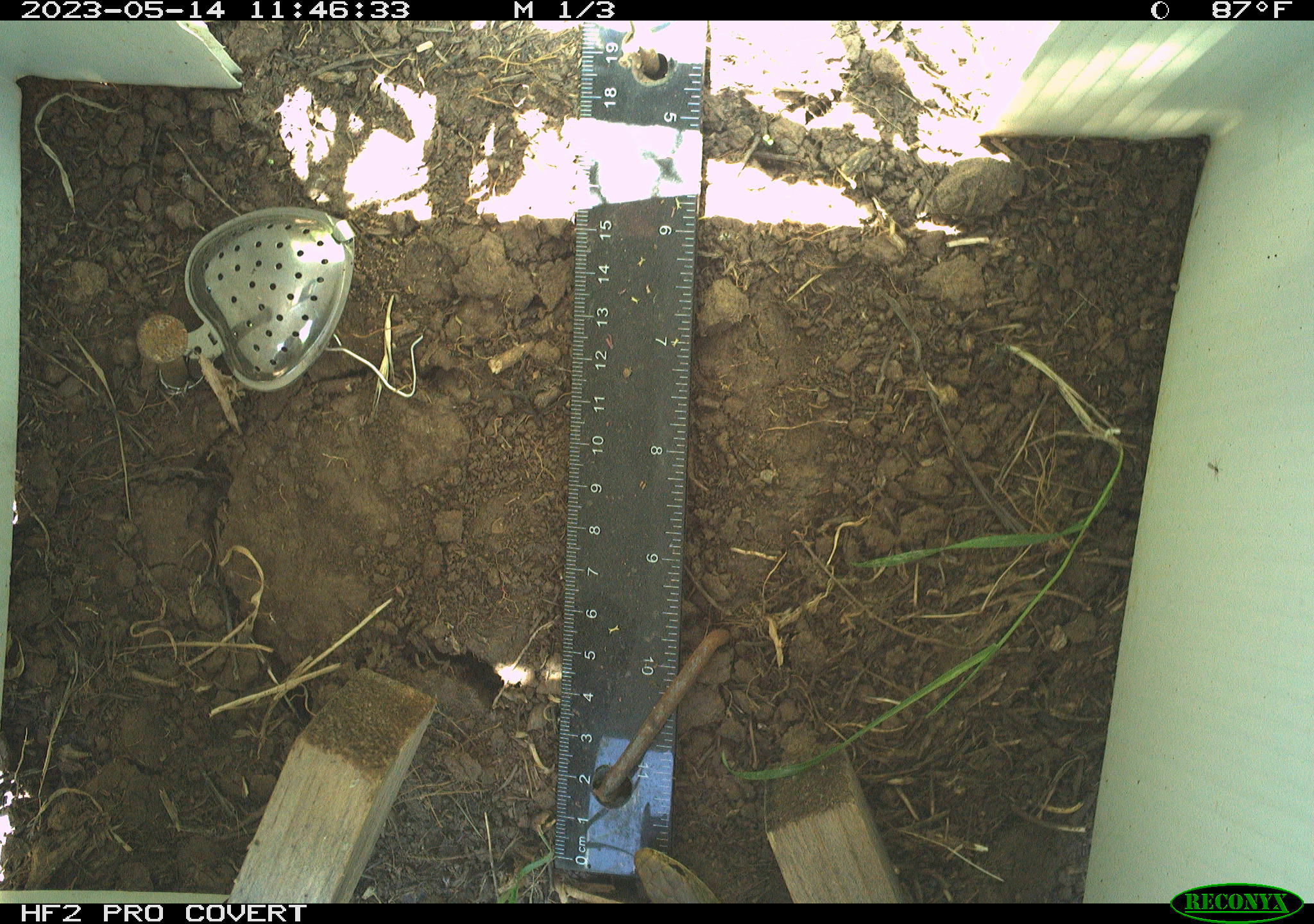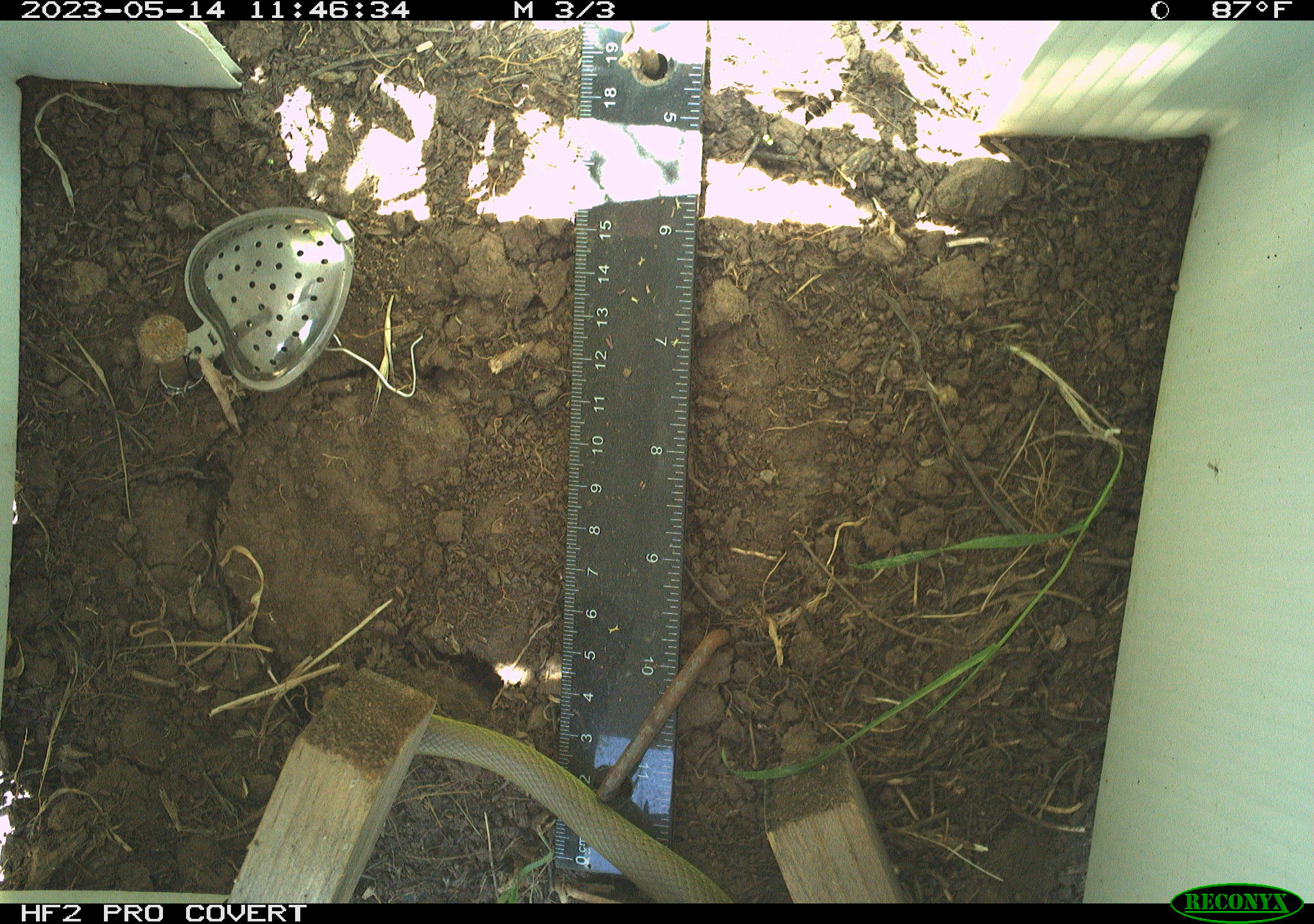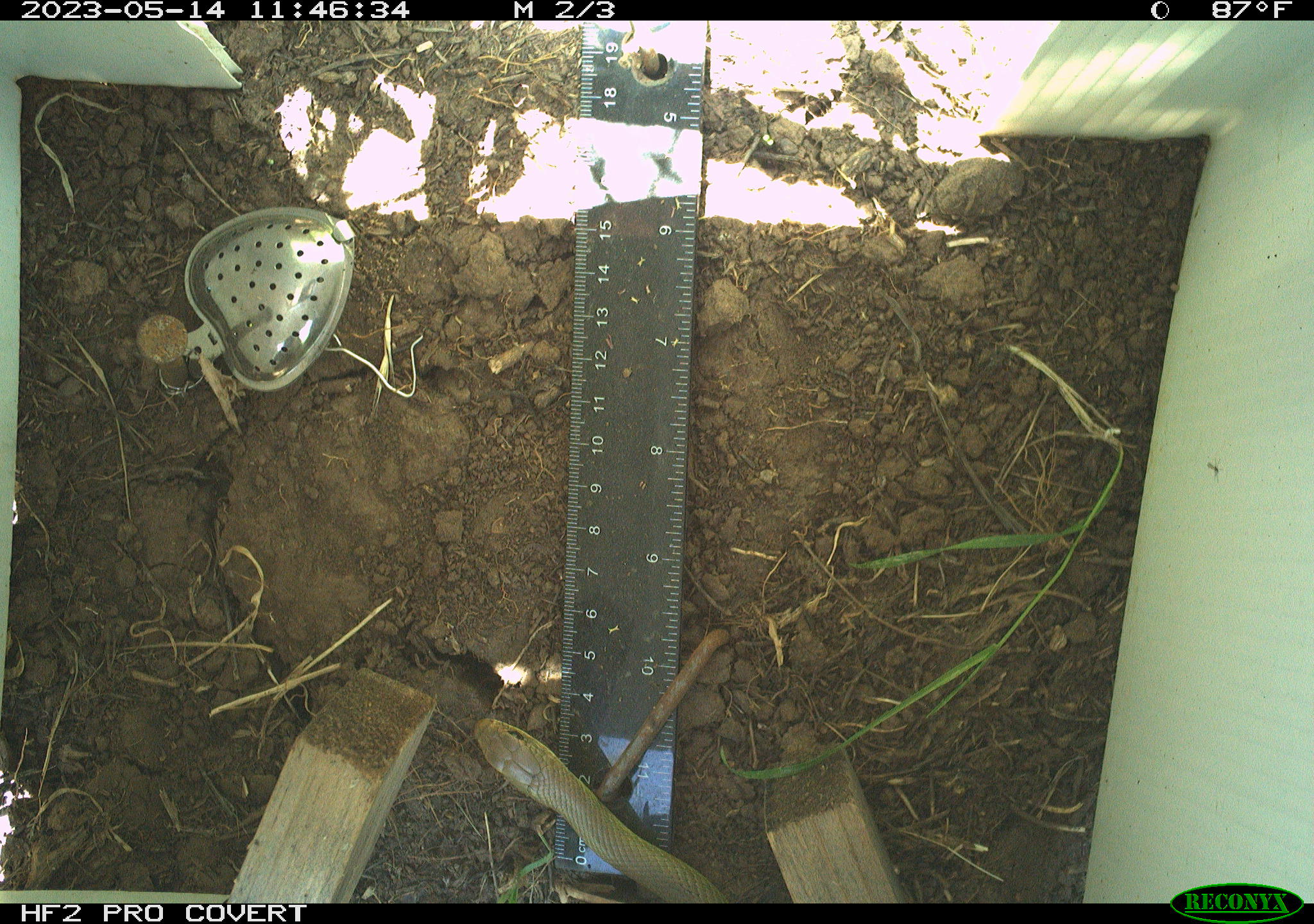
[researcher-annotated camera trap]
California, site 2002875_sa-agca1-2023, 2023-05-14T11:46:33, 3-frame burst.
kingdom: Animalia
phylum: Chordata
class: Reptilia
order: Squamata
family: Colubridae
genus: Coluber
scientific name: Coluber constrictor mormon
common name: western yellow-bellied racer